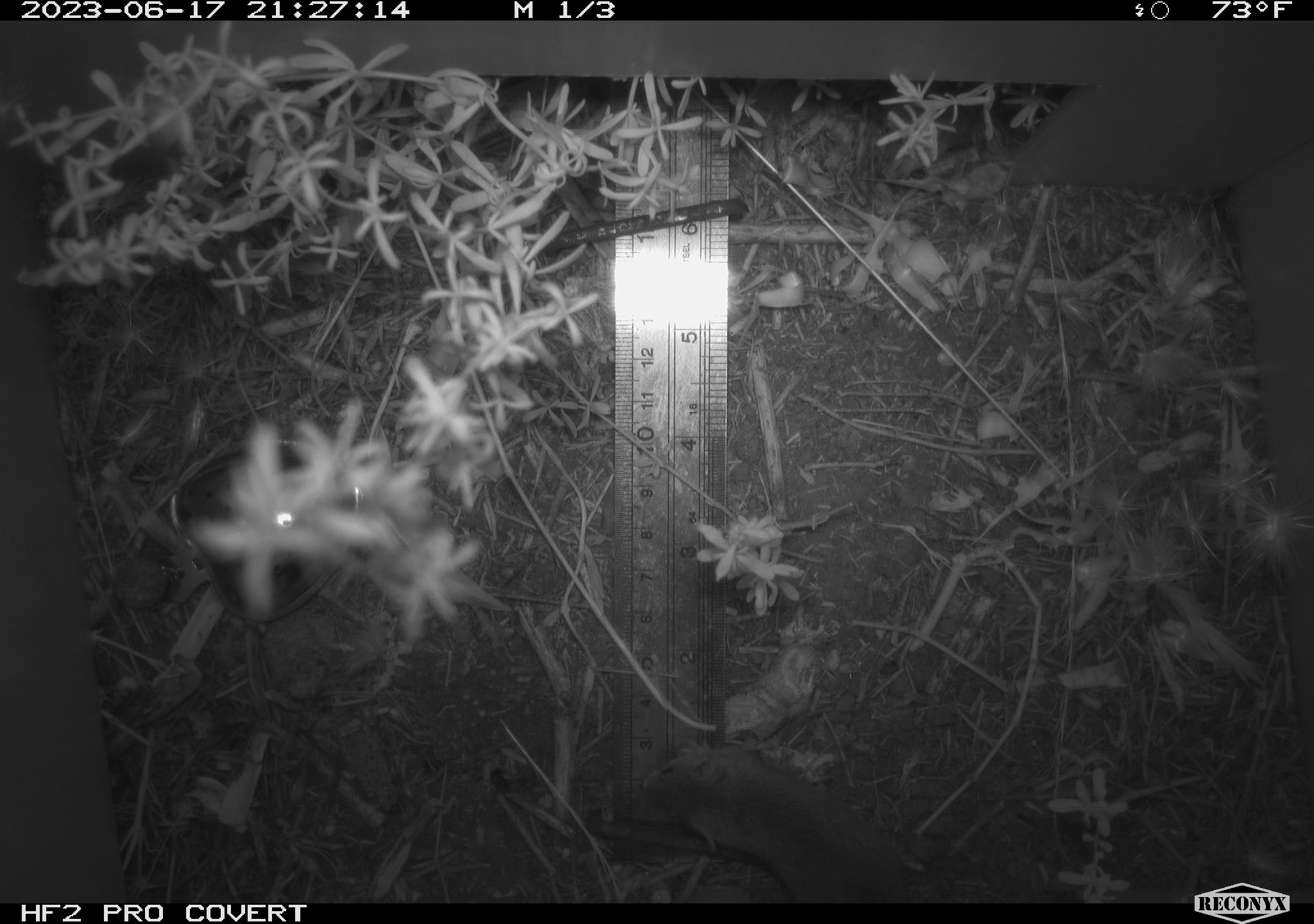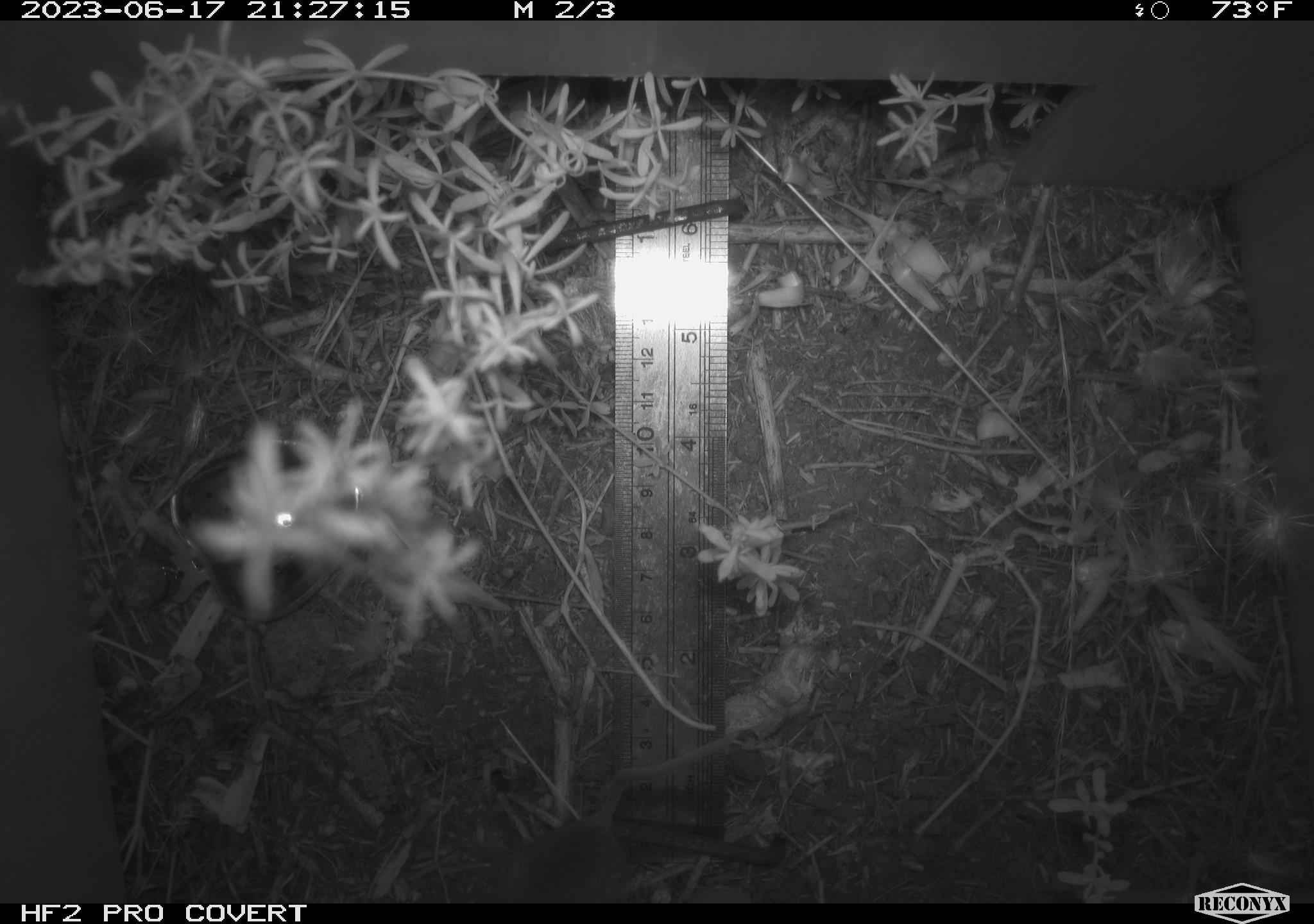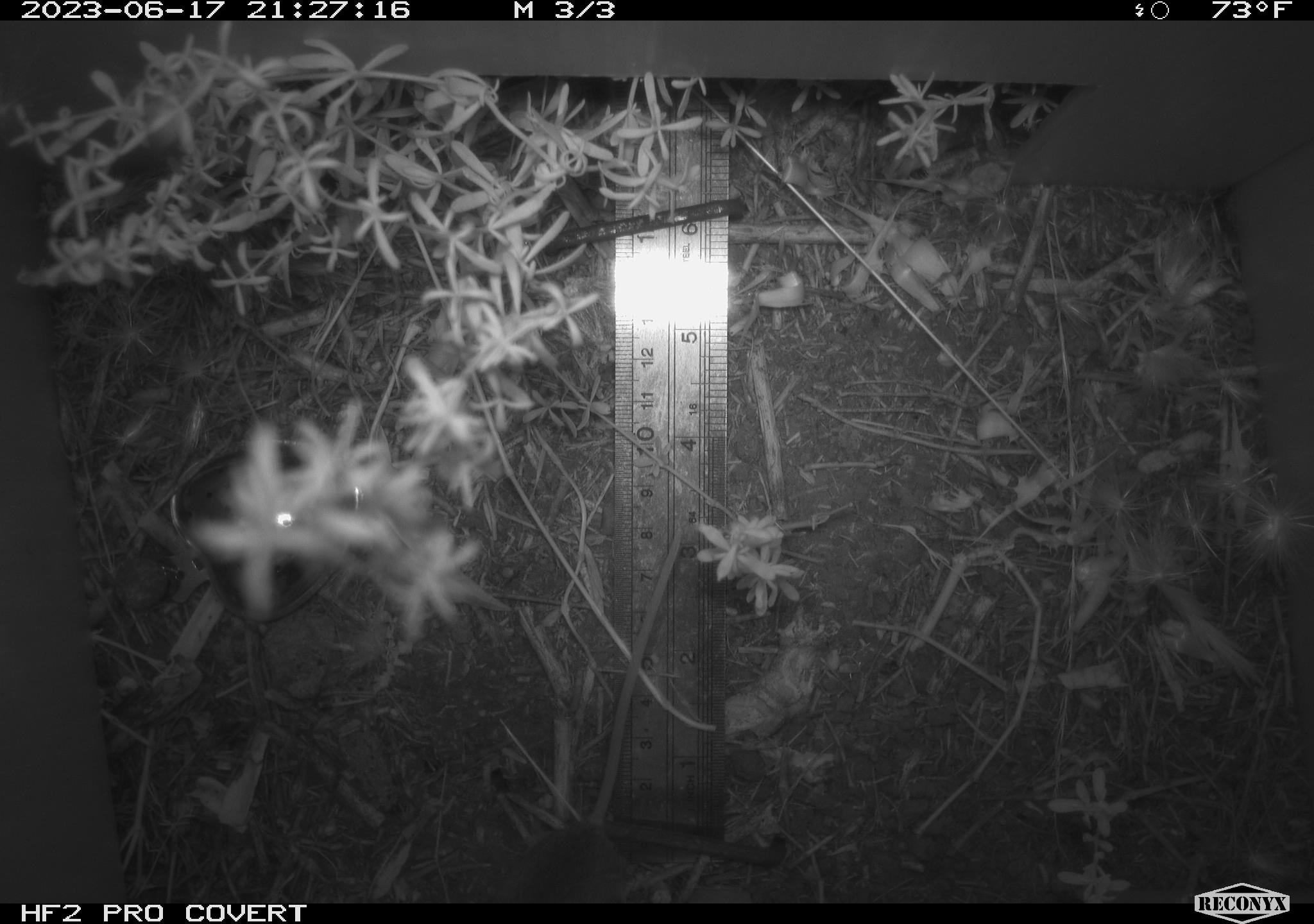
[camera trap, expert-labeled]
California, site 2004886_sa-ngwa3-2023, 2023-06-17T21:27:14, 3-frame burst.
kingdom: Animalia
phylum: Chordata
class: Mammalia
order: Rodentia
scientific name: Rodentia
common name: mouse species